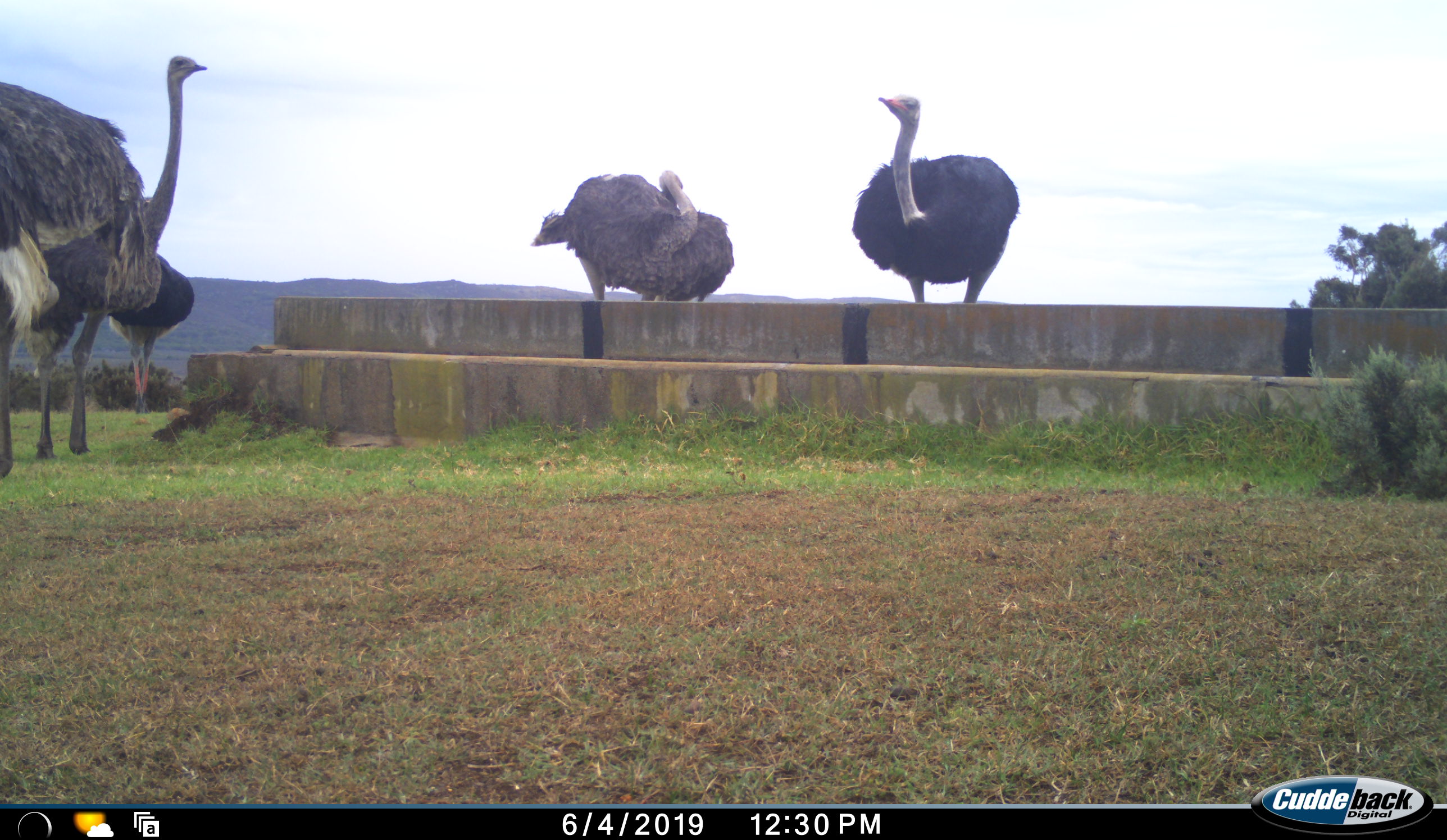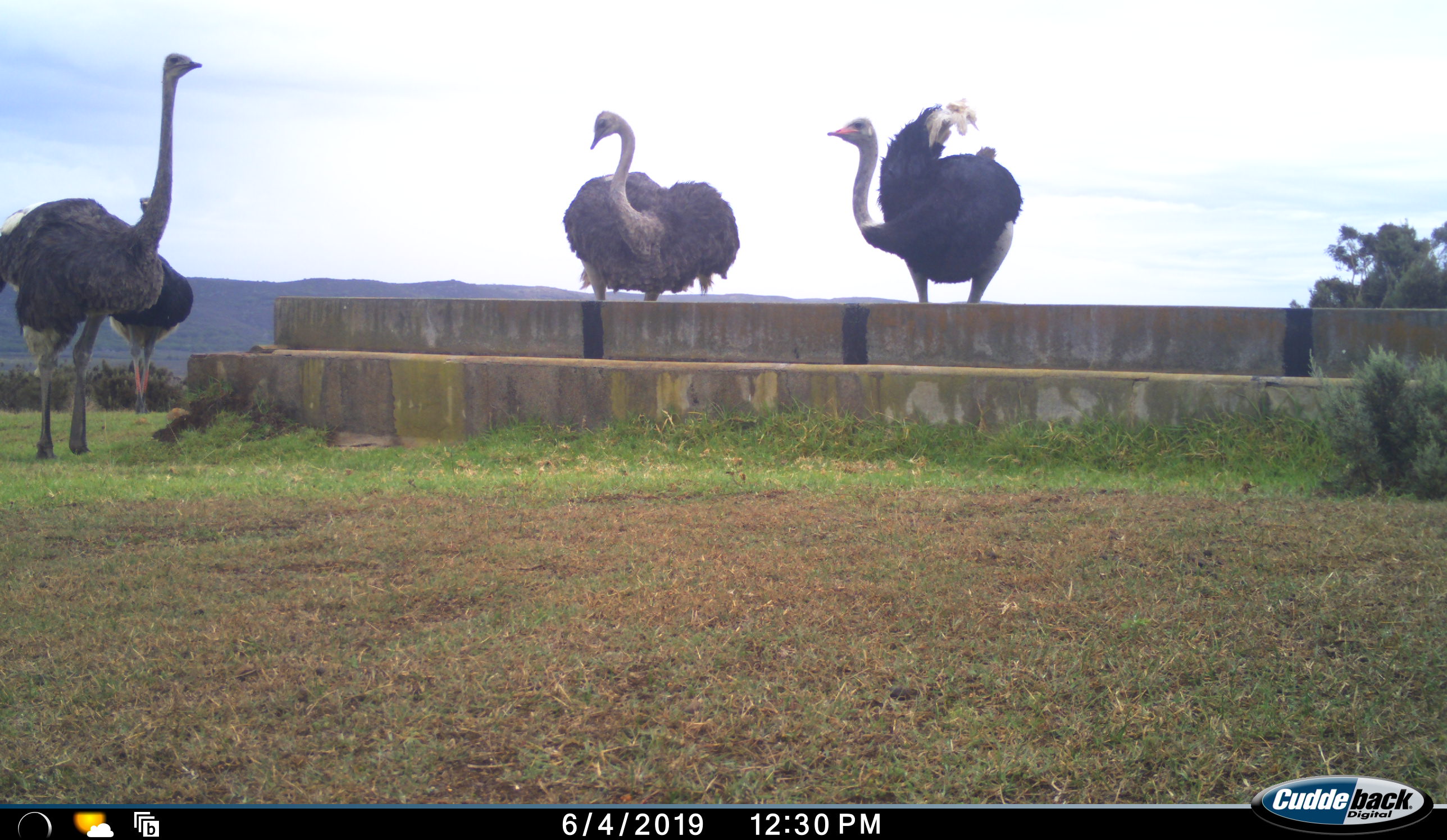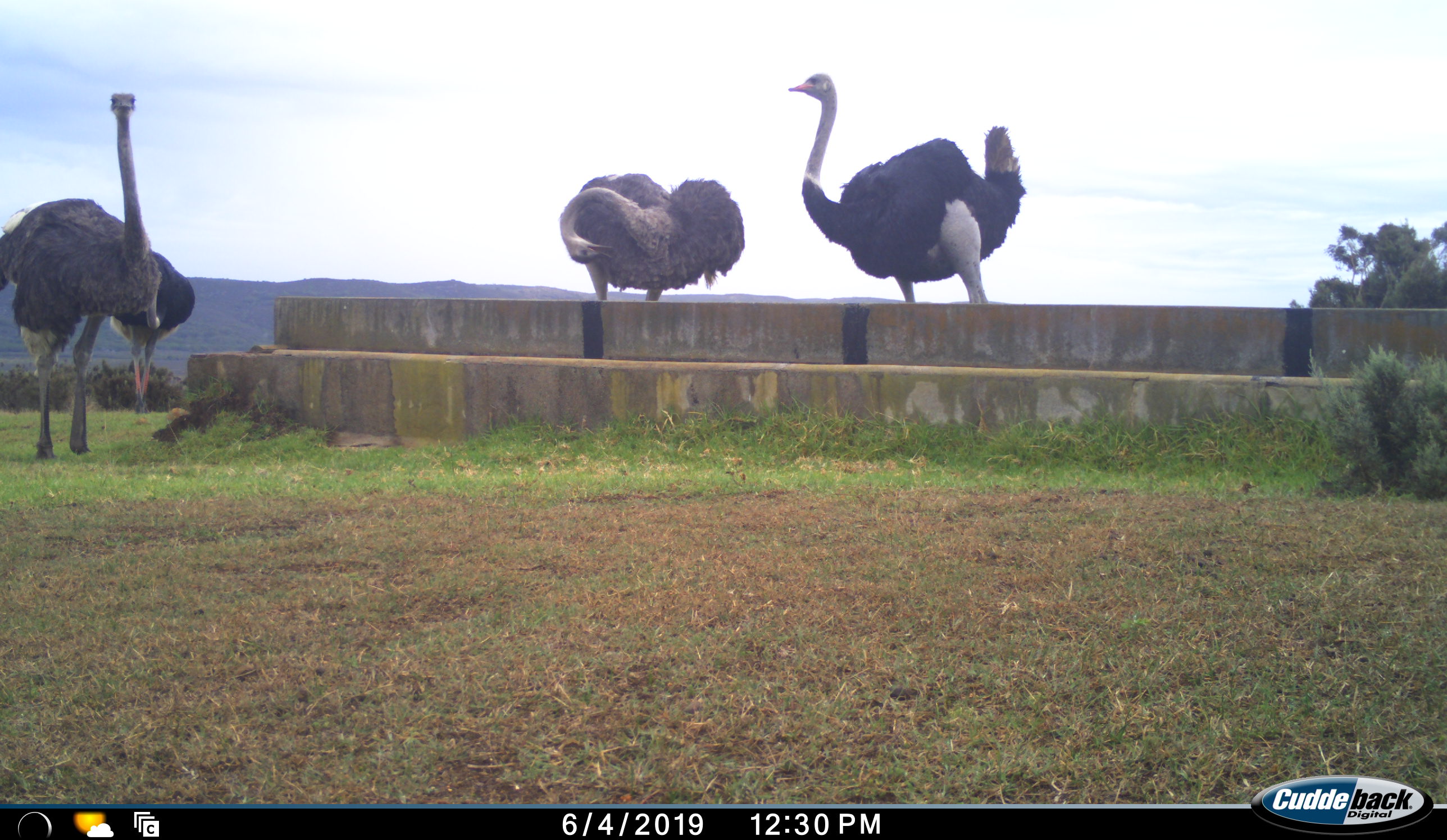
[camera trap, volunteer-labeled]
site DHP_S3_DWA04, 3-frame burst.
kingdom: Animalia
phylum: Chordata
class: Aves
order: Struthioniformes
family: Struthionidae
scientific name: Struthionidae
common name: ostrich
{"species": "ostrich (Struthionidae)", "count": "5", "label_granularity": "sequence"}